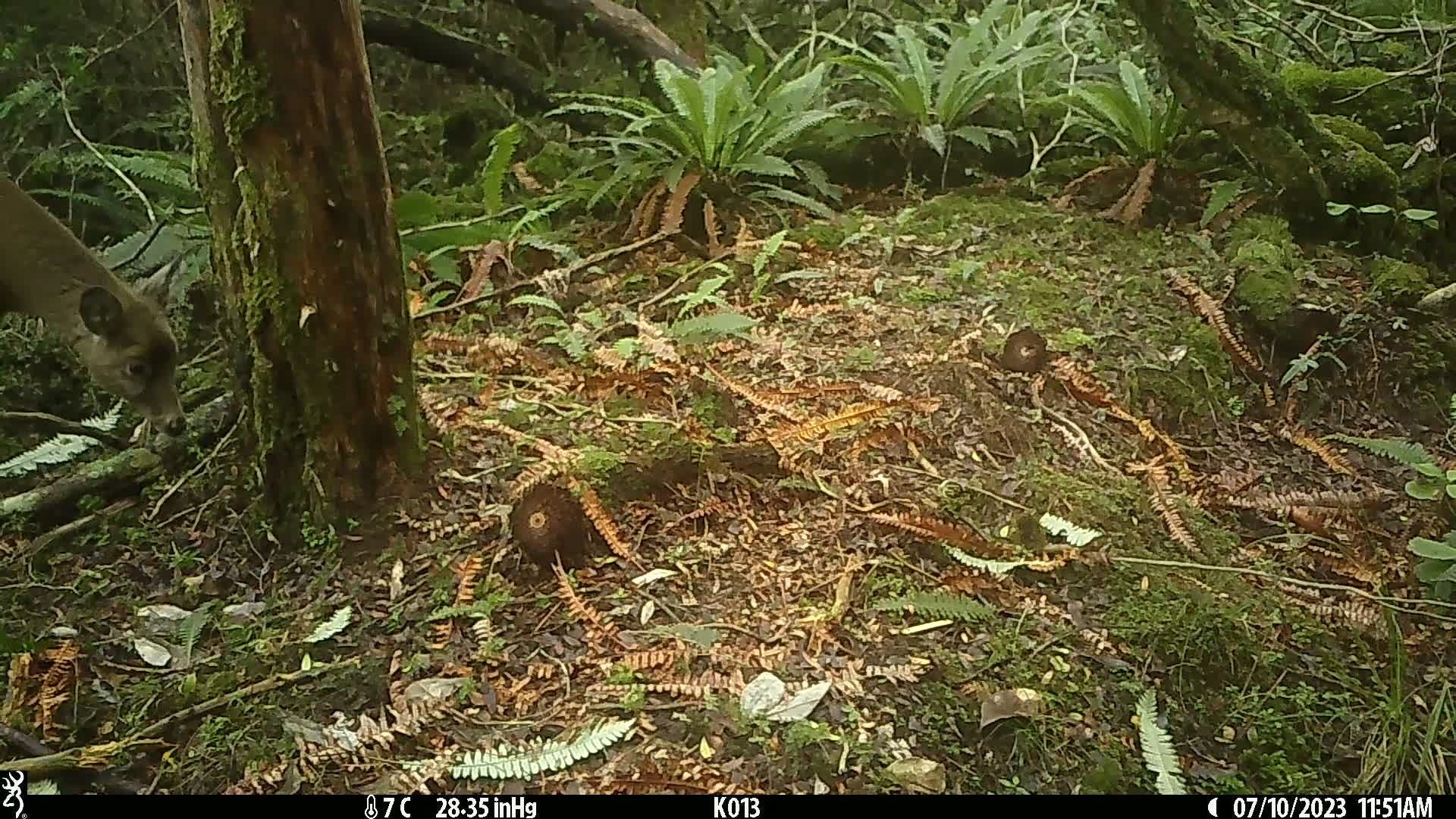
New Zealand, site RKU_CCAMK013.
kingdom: Animalia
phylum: Chordata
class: Mammalia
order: Artiodactyla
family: Cervidae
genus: Odocoileus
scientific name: Odocoileus virginianus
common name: white-tailed deer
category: white tailed deer